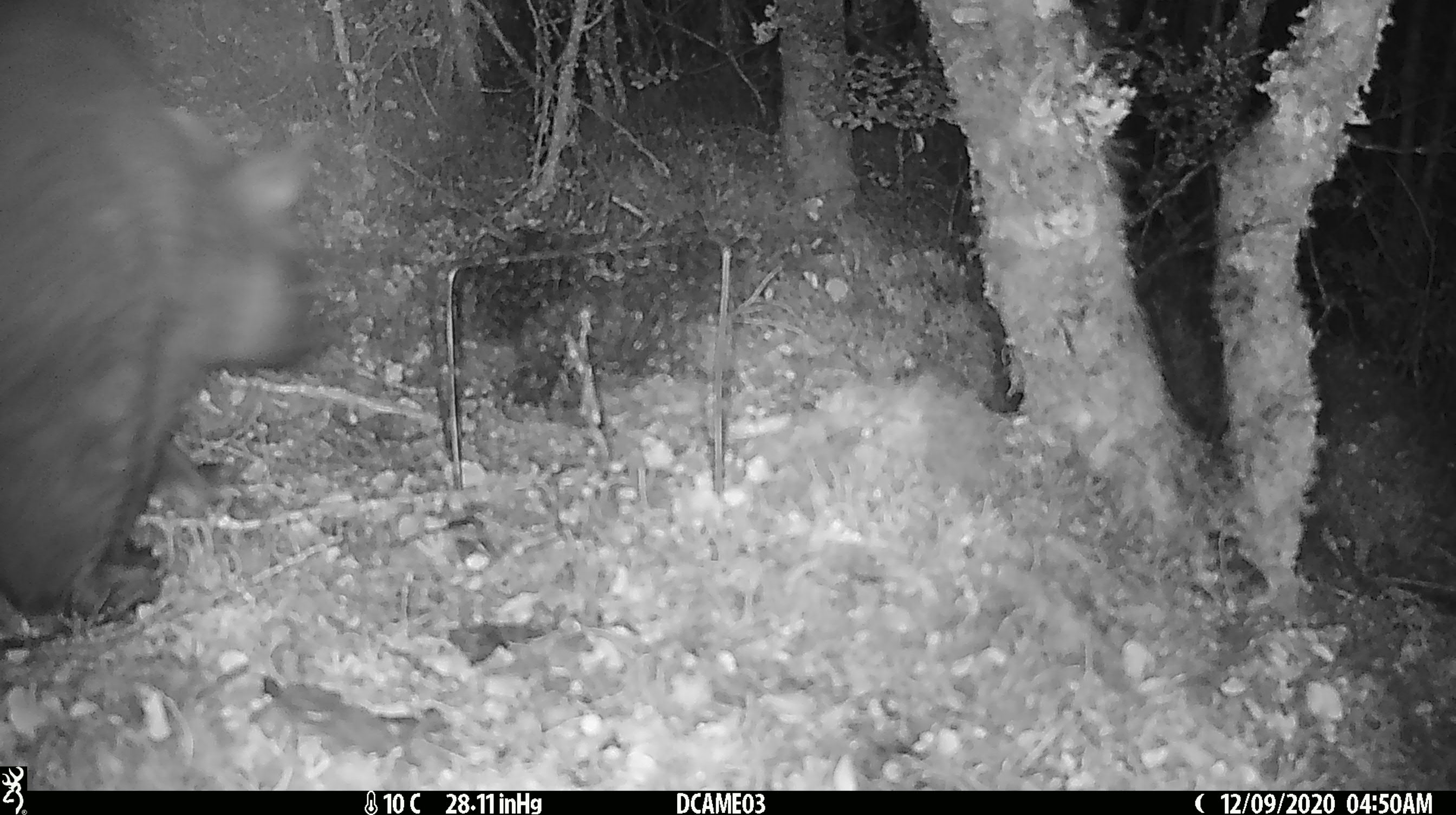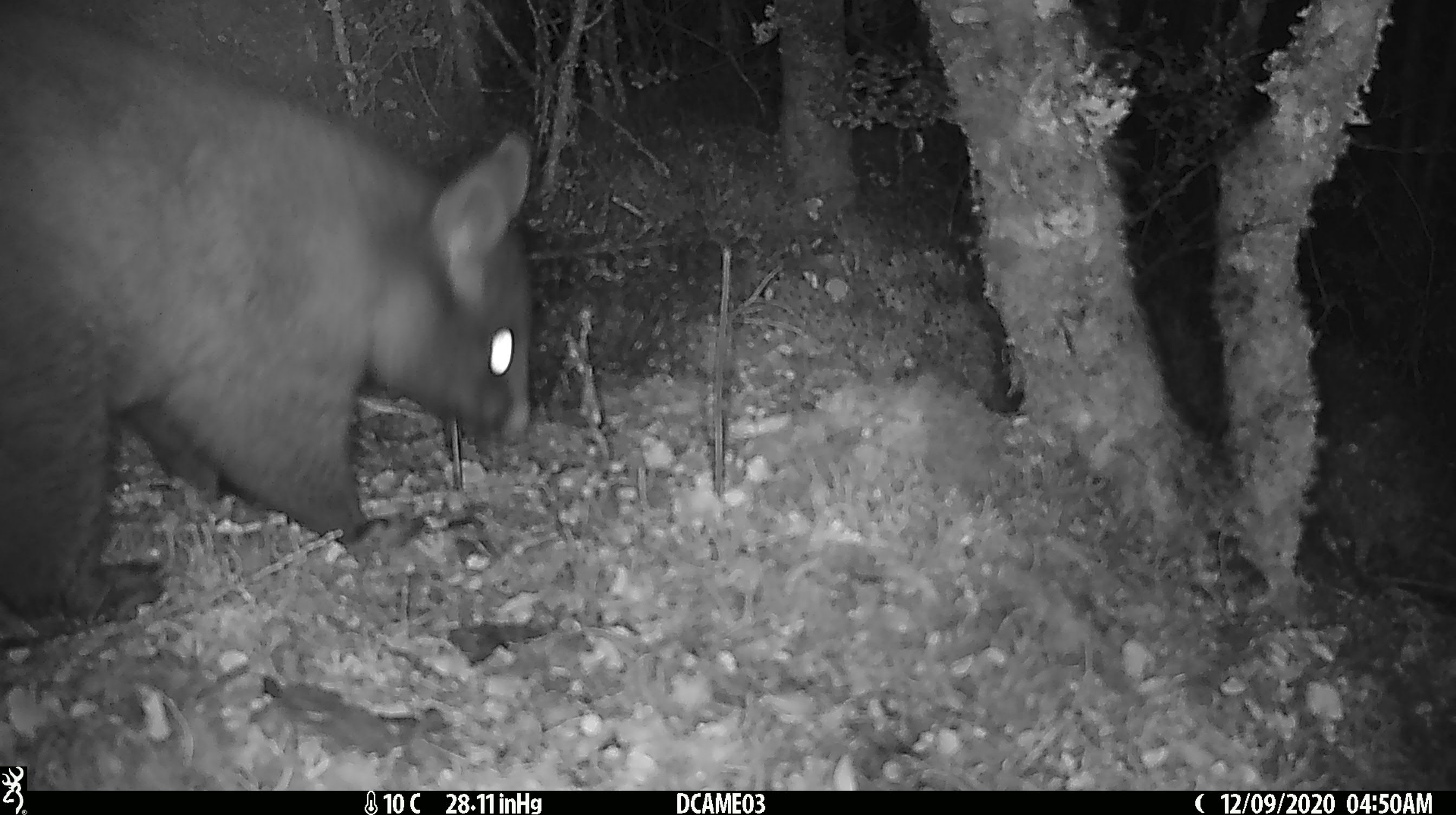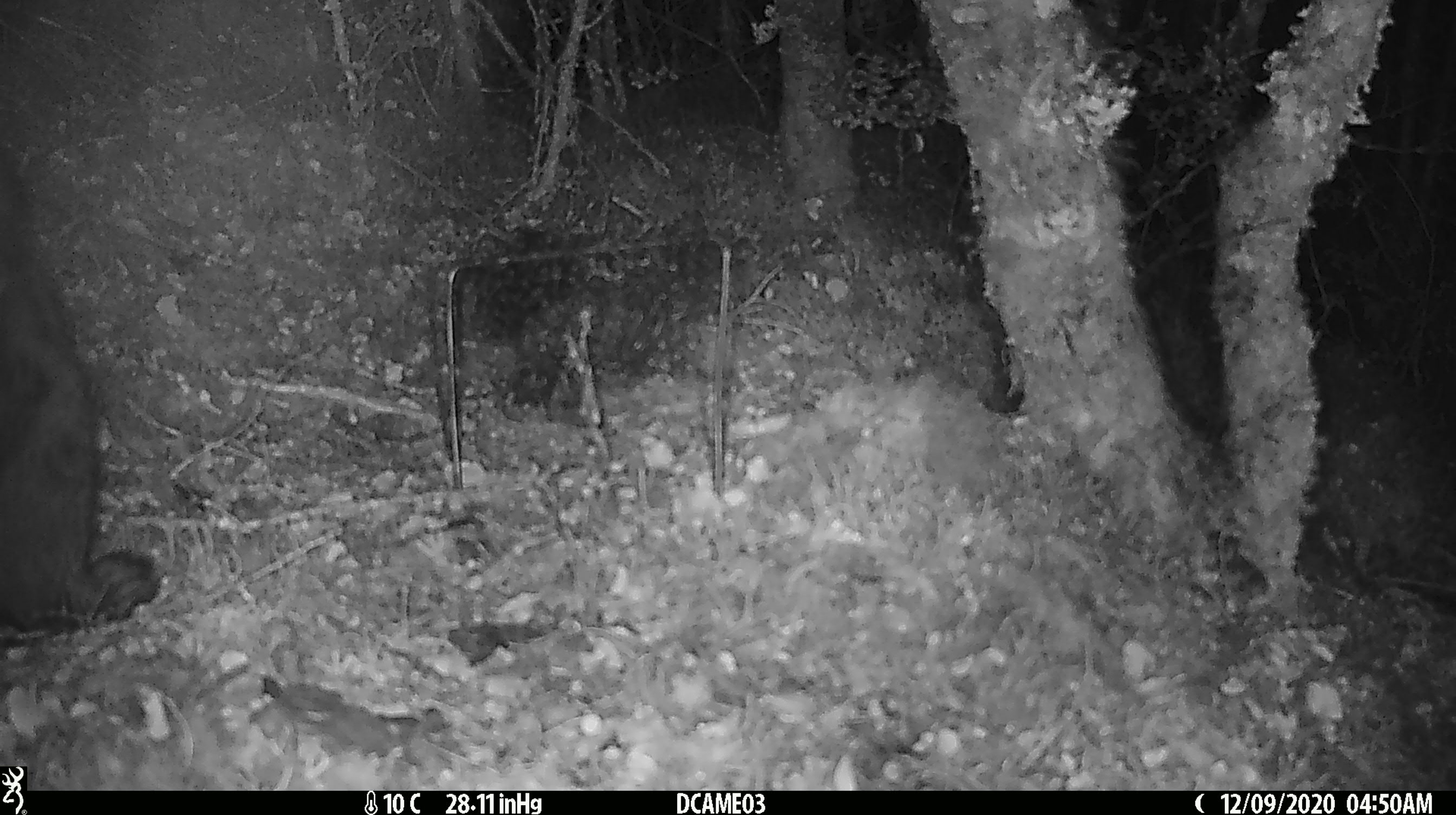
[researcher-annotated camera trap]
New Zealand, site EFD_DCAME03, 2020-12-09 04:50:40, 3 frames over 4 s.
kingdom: Animalia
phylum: Chordata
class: Mammalia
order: Diprotodontia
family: Phalangeridae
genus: Trichosurus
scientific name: Trichosurus vulpecula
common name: common brushtail possum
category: possum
Possum (common brushtail possum) (Trichosurus vulpecula).